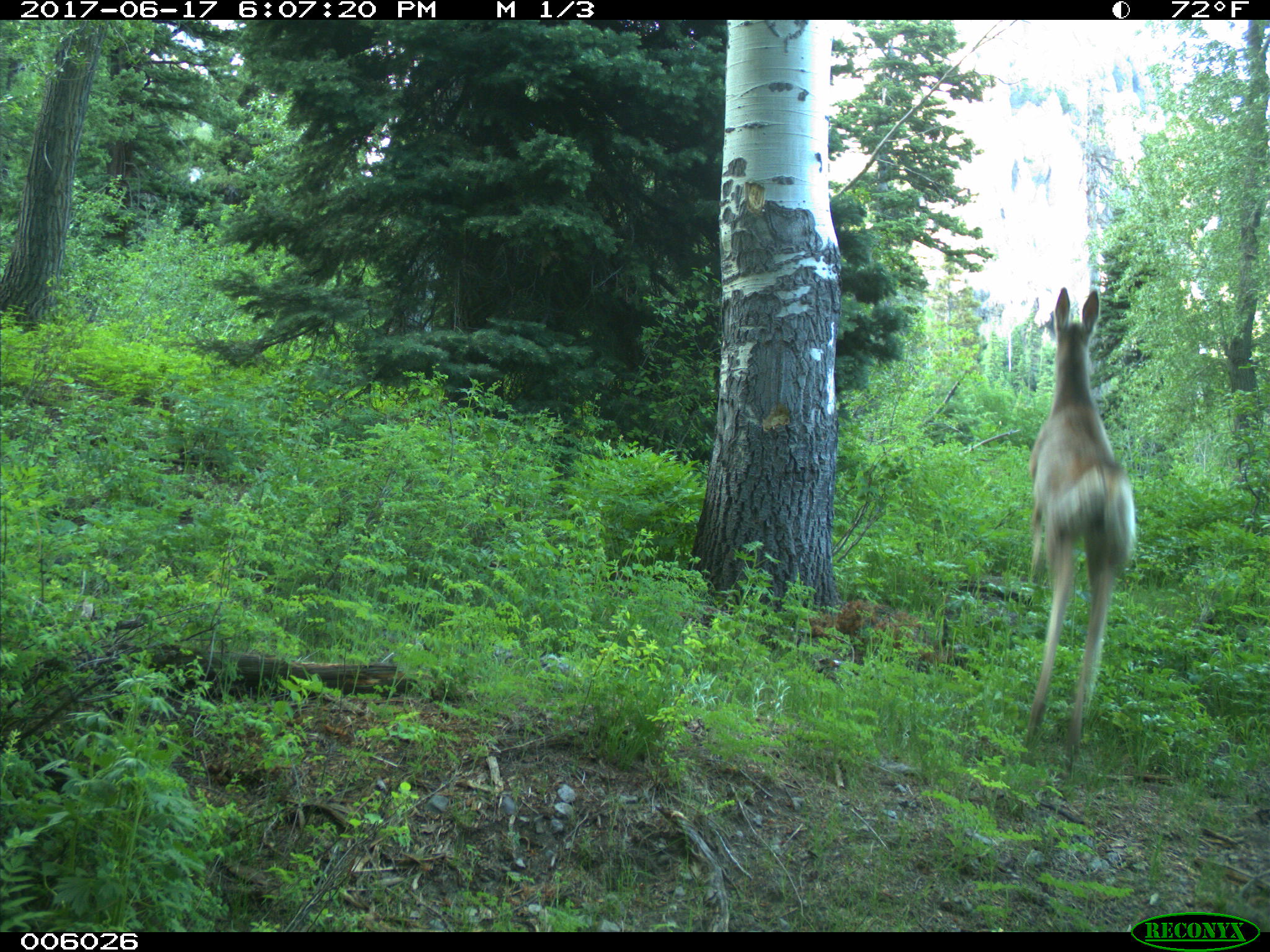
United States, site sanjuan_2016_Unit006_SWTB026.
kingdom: Animalia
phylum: Chordata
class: Mammalia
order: Artiodactyla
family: Cervidae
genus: Odocoileus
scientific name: Odocoileus hemionus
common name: mule deer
Odocoileus hemionus (mule deer).